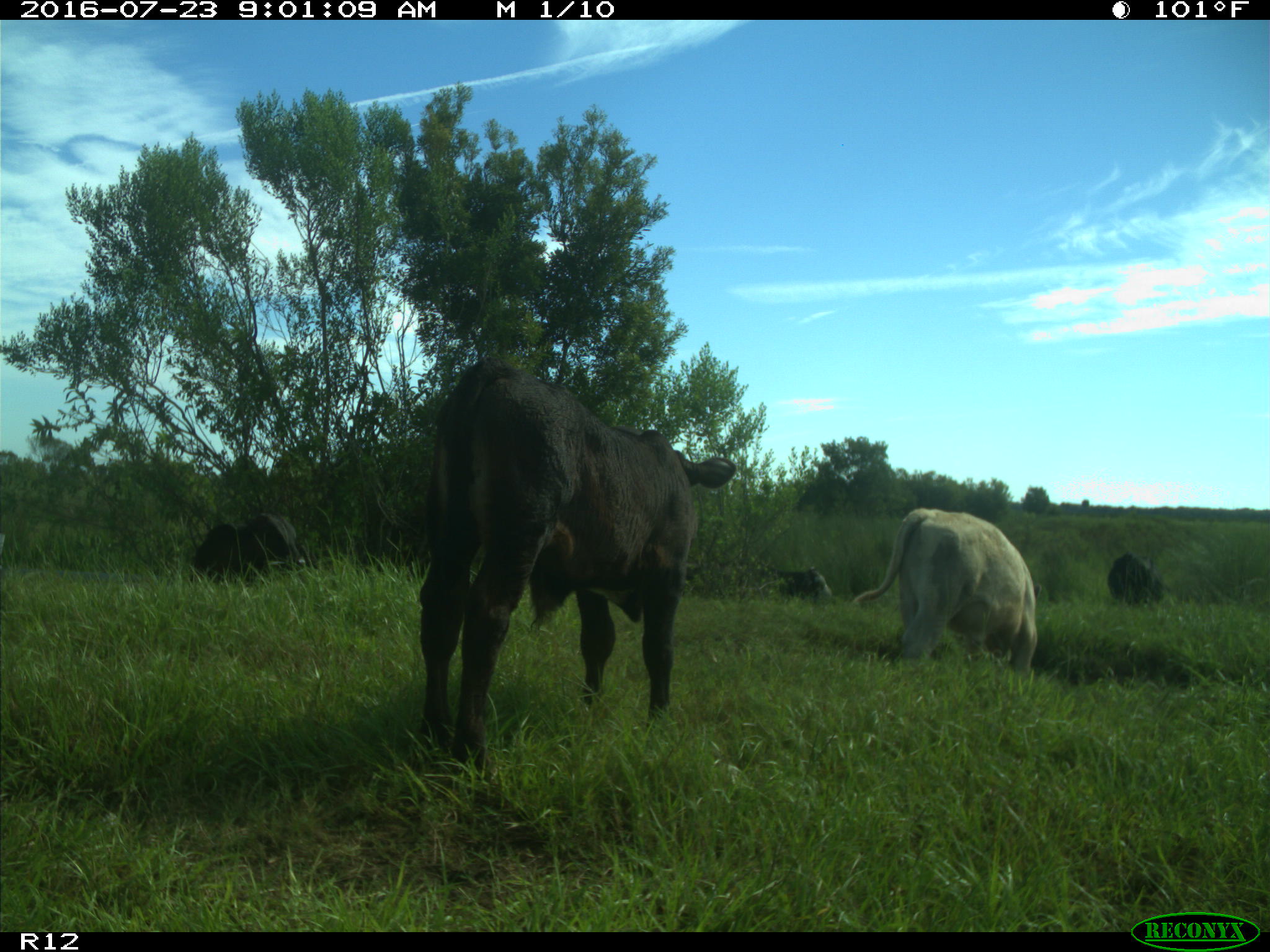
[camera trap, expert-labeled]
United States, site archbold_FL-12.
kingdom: Animalia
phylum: Chordata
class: Mammalia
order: Artiodactyla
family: Bovidae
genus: Bos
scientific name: Bos taurus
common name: domestic cow